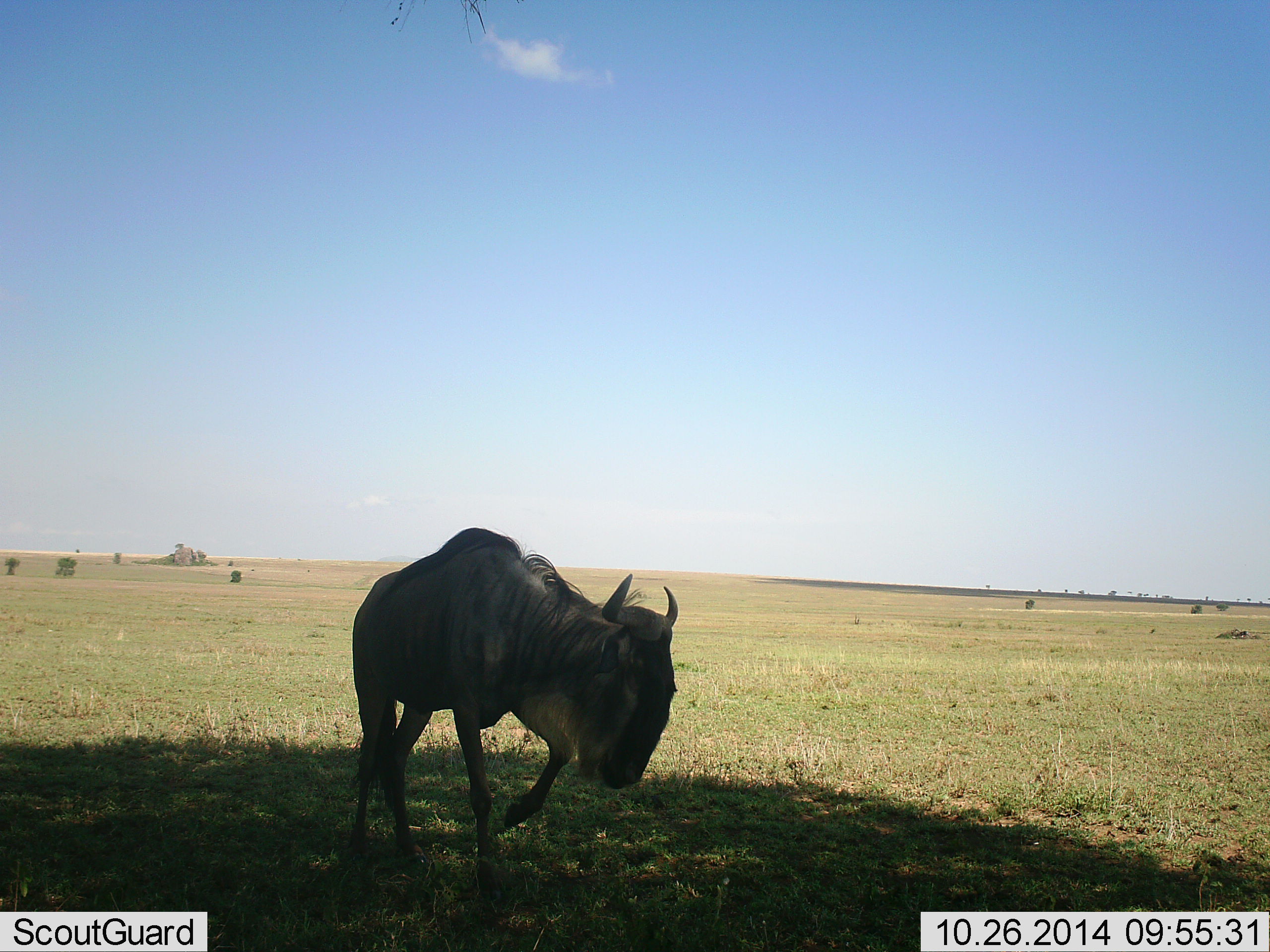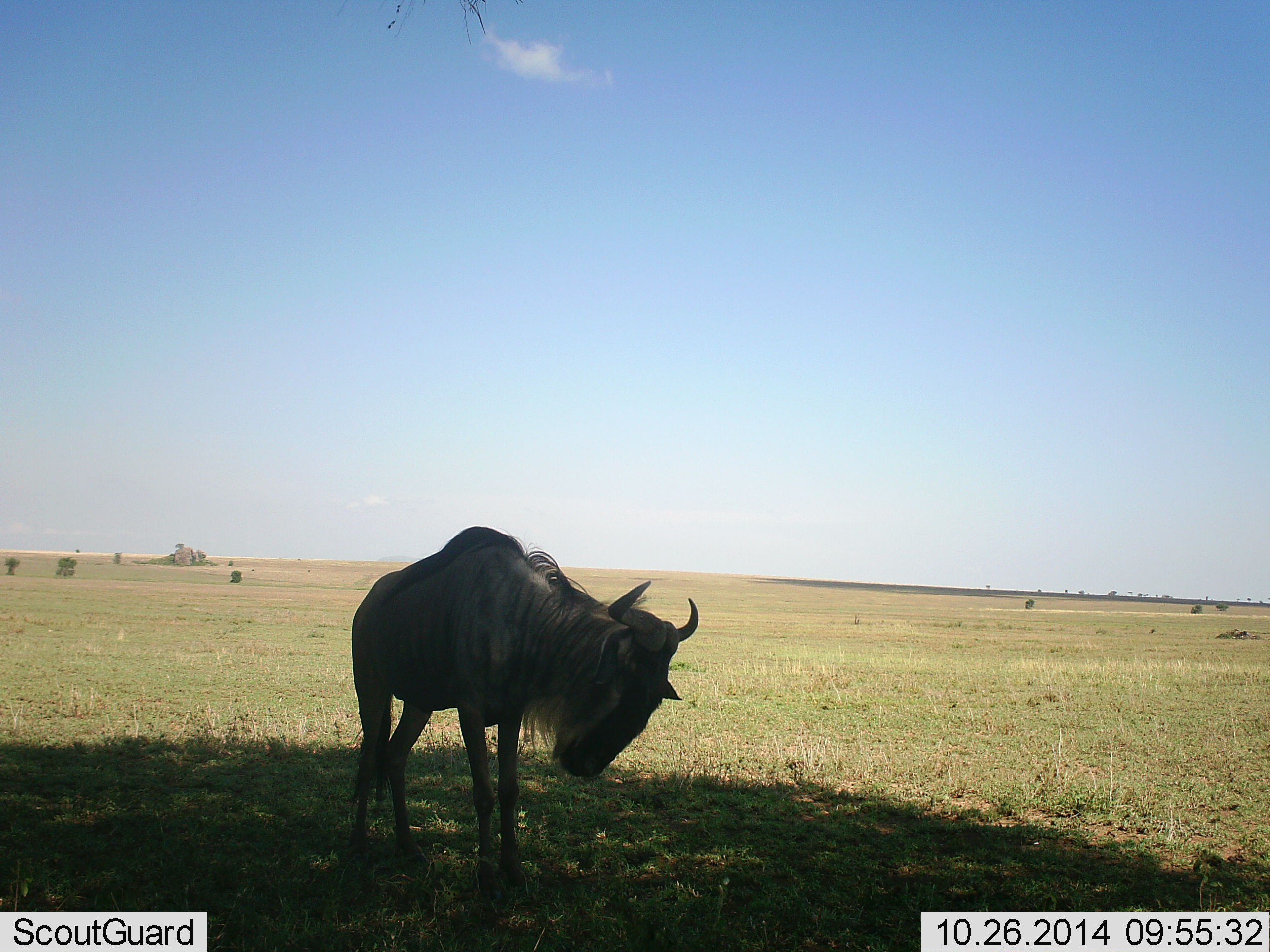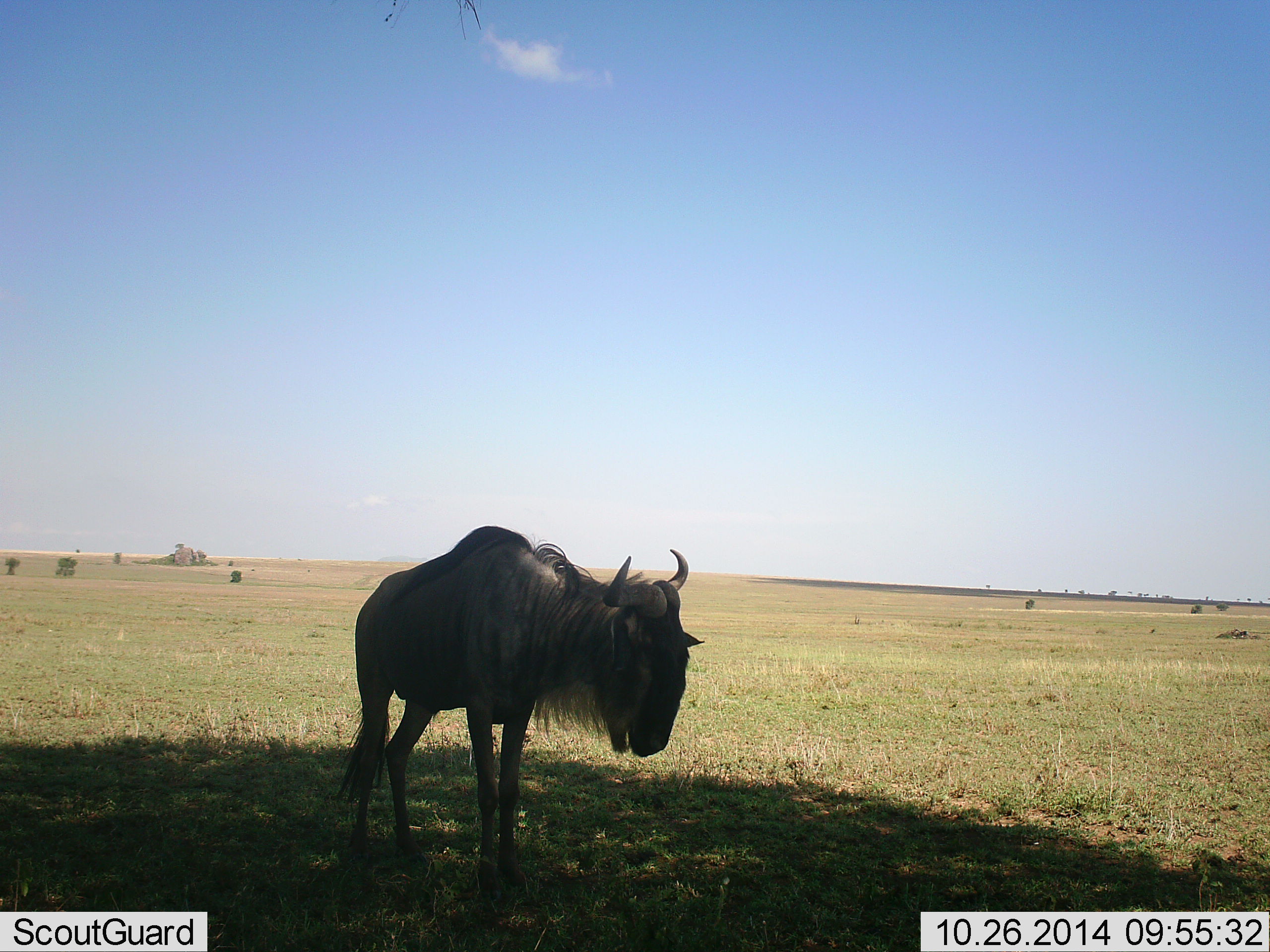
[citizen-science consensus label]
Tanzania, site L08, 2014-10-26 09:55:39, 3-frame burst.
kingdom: Animalia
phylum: Chordata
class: Mammalia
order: Artiodactyla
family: Bovidae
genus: Connochaetes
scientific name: Connochaetes taurinus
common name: blue wildebeest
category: wildebeest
Wildebeest (blue wildebeest) (Connochaetes taurinus), count 1. Behavior (volunteer vote fractions): standing 90%, resting 0%, moving 10%, interacting 10%. Young present (vote fraction): 0%. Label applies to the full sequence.